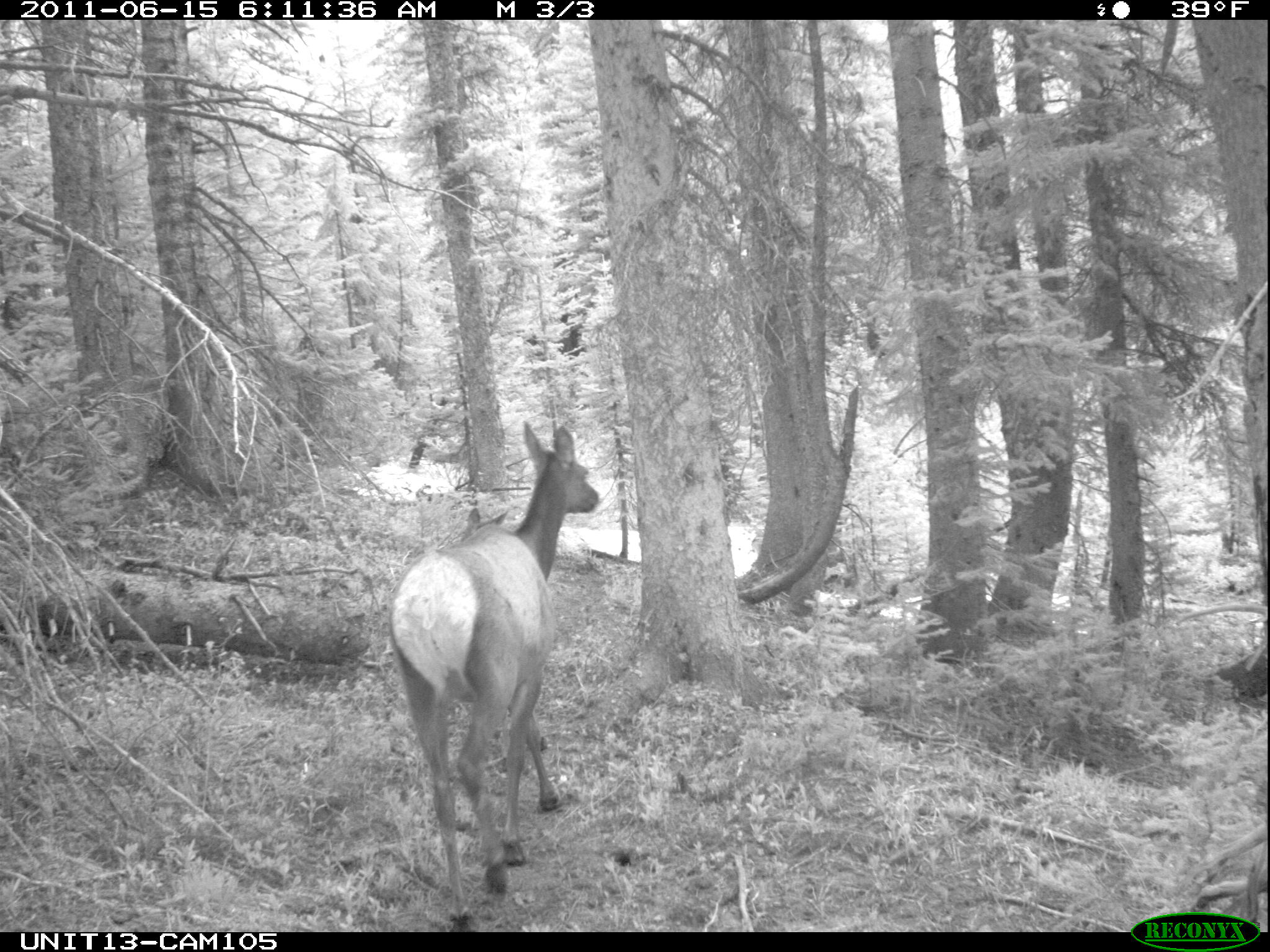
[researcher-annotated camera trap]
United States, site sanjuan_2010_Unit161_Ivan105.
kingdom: Animalia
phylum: Chordata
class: Mammalia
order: Artiodactyla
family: Cervidae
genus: Cervus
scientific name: Cervus elaphus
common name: red deer